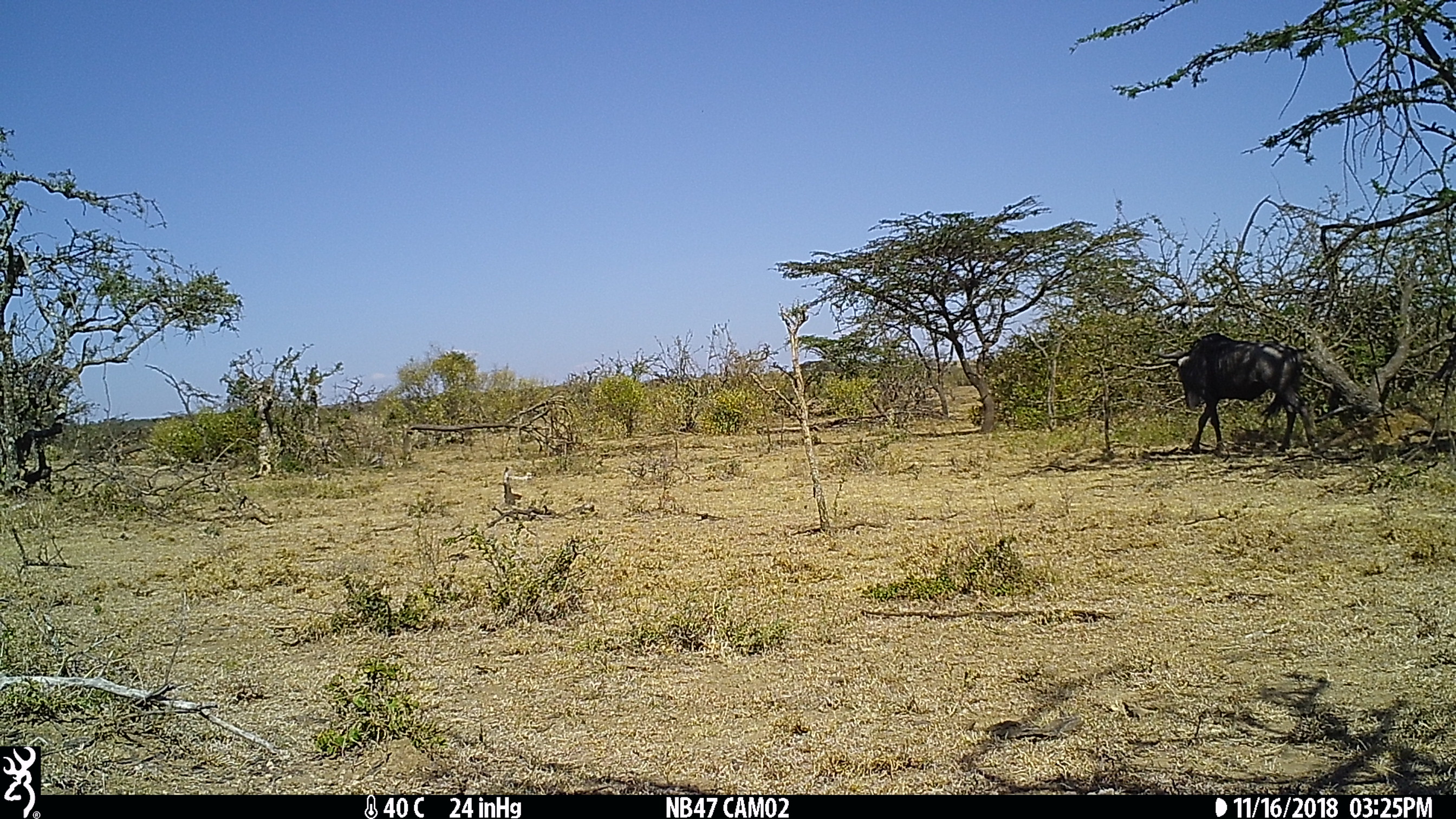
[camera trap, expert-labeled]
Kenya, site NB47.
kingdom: Animalia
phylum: Chordata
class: Mammalia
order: Artiodactyla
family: Bovidae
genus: Connochaetes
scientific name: Connochaetes taurinus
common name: blue wildebeest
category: wildebeest